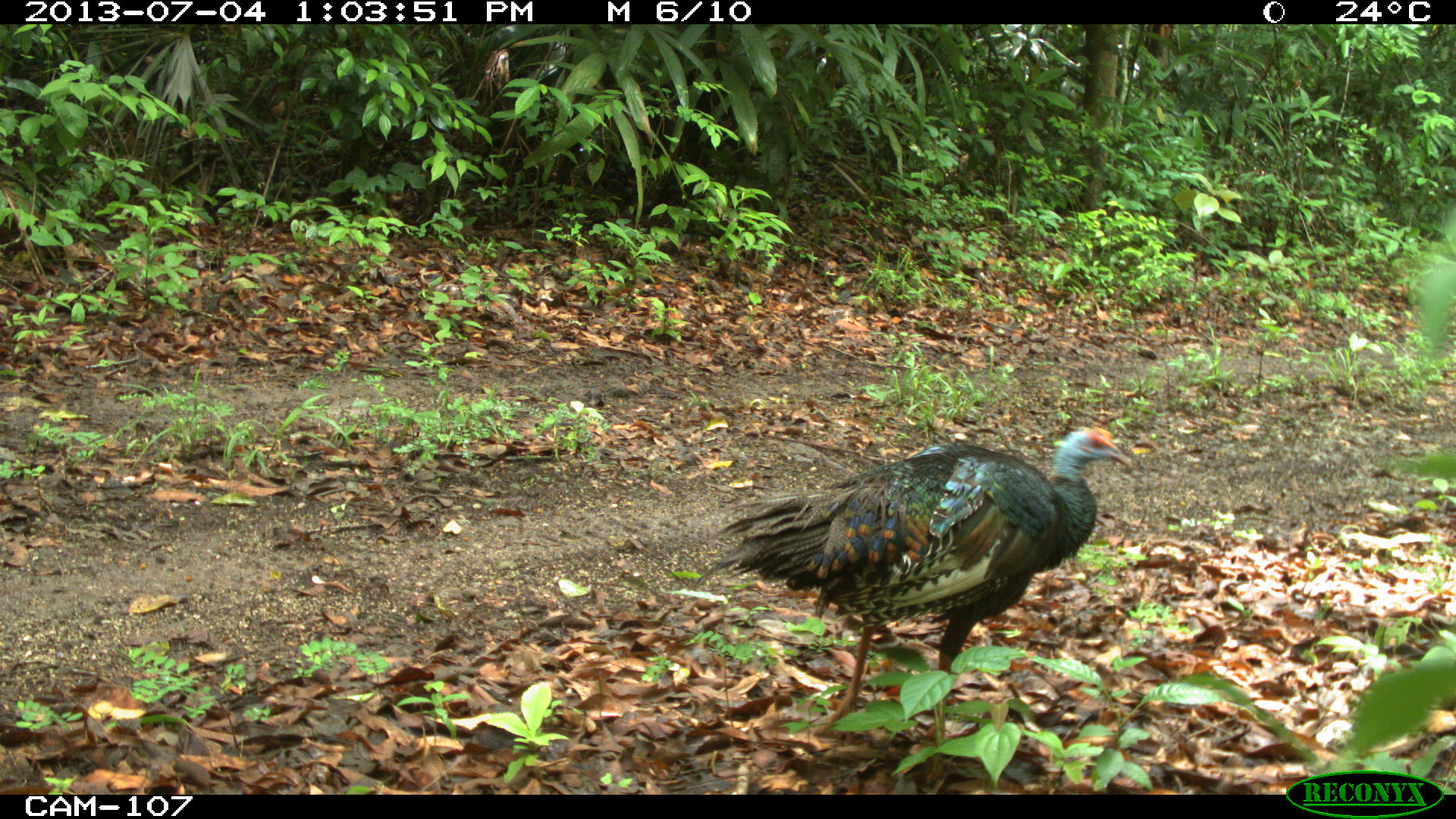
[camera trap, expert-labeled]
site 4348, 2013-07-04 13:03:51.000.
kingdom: Animalia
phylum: Chordata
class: Aves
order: Galliformes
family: Phasianidae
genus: Meleagris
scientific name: Meleagris ocellata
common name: ocellated turkey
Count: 1.